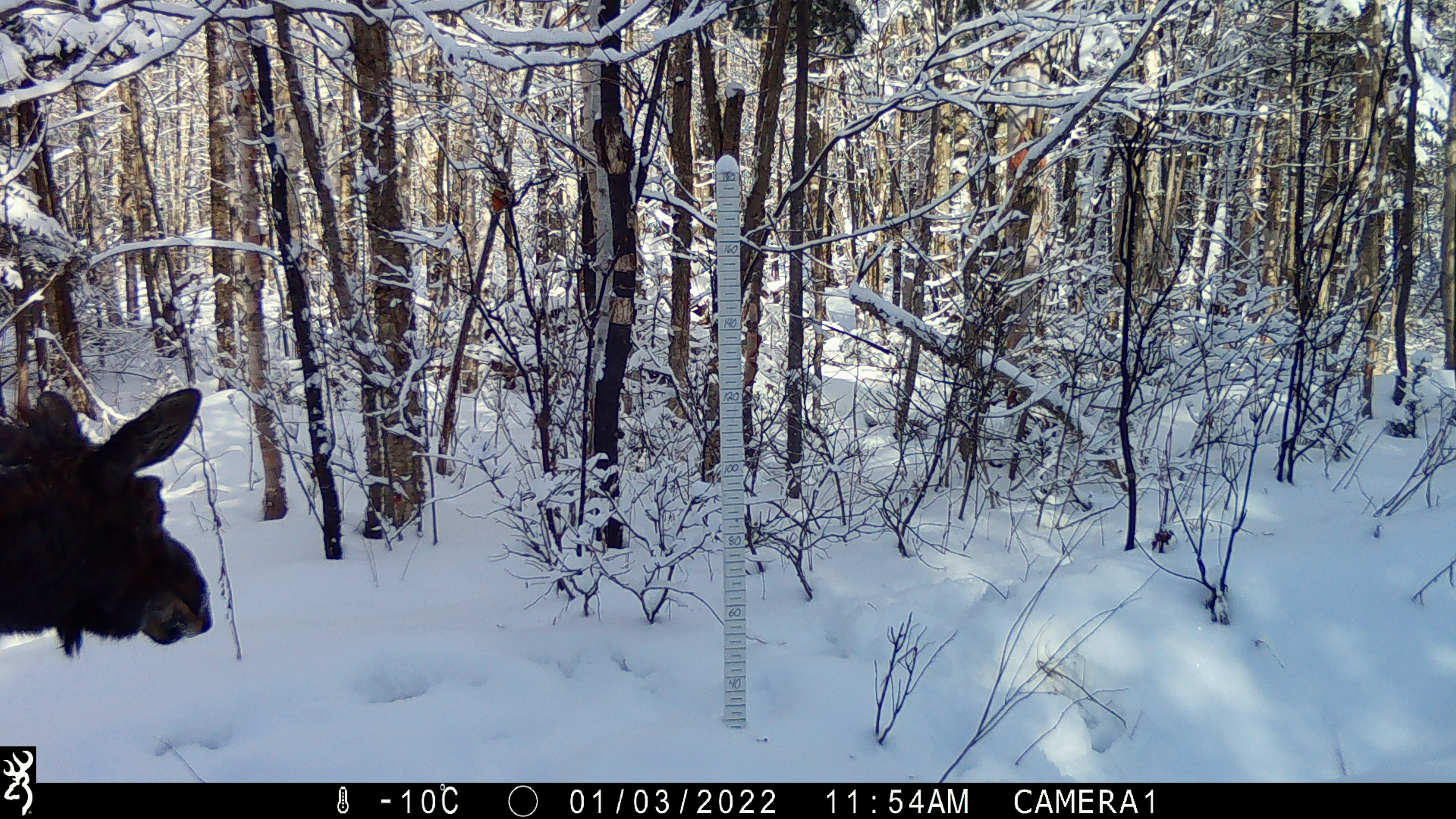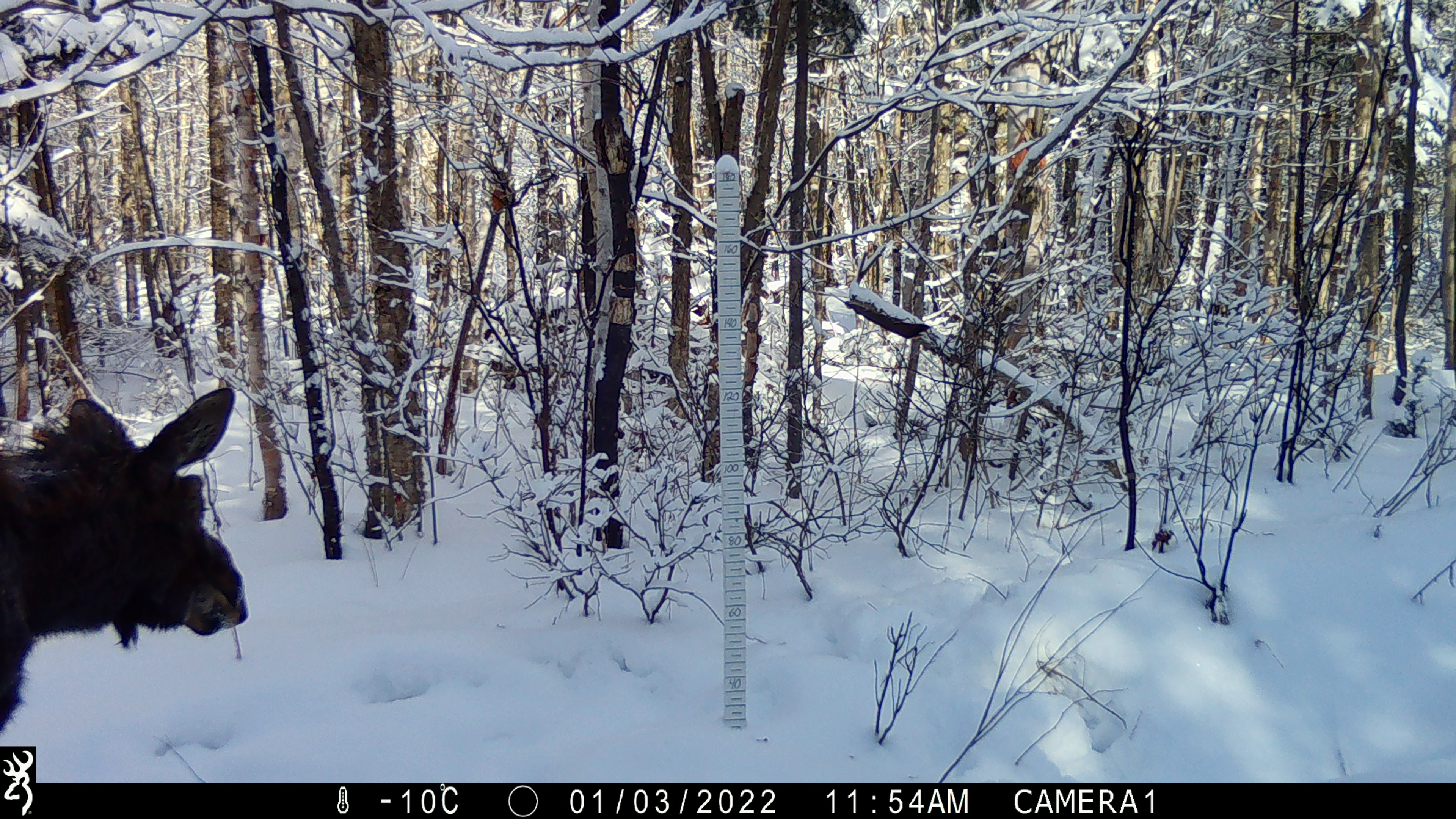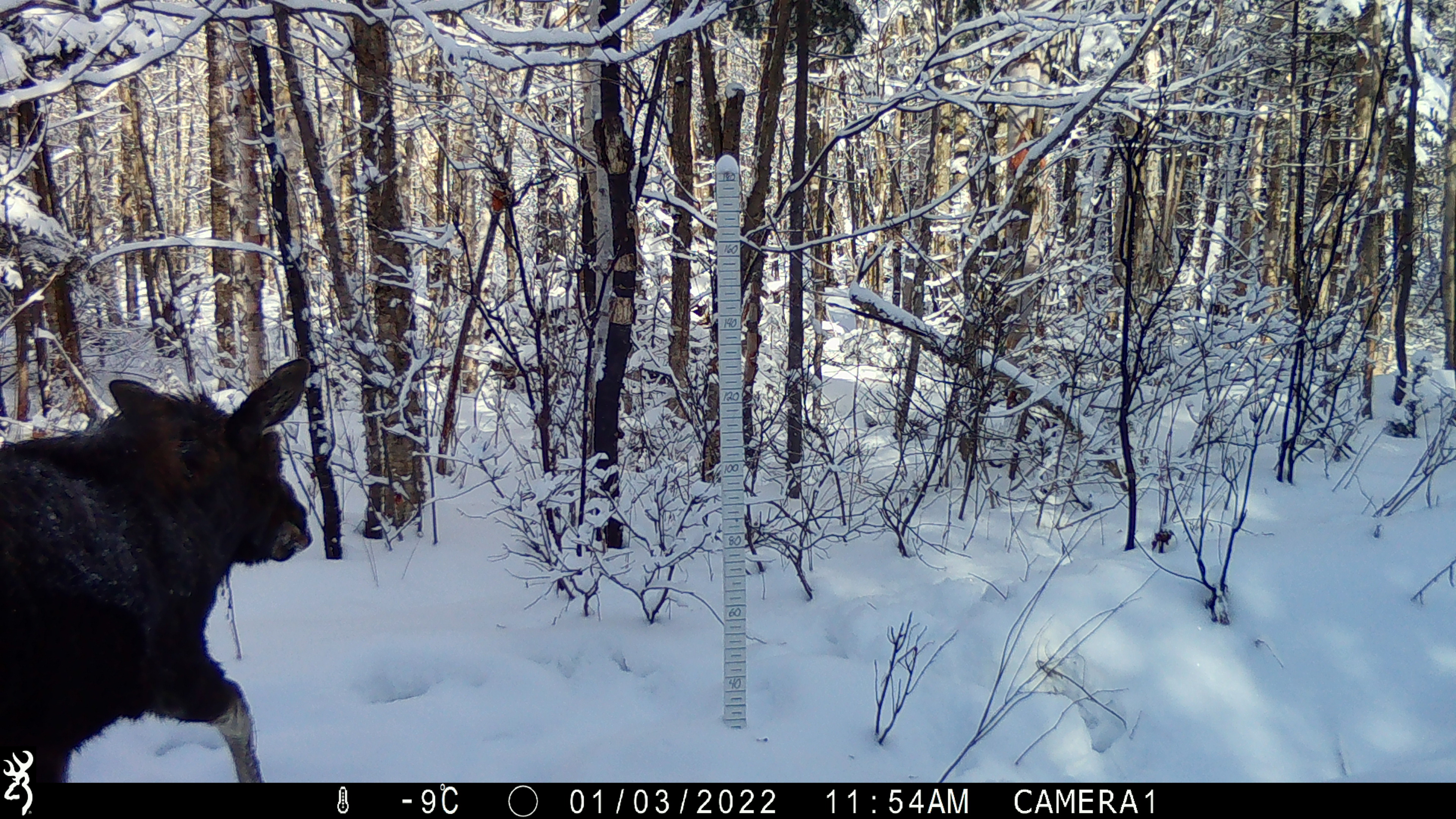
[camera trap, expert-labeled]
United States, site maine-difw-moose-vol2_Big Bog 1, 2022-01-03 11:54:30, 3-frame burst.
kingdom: Animalia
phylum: Chordata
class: Mammalia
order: Artiodactyla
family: Cervidae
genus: Alces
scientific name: Alces alces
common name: moose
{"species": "moose (Alces alces)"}